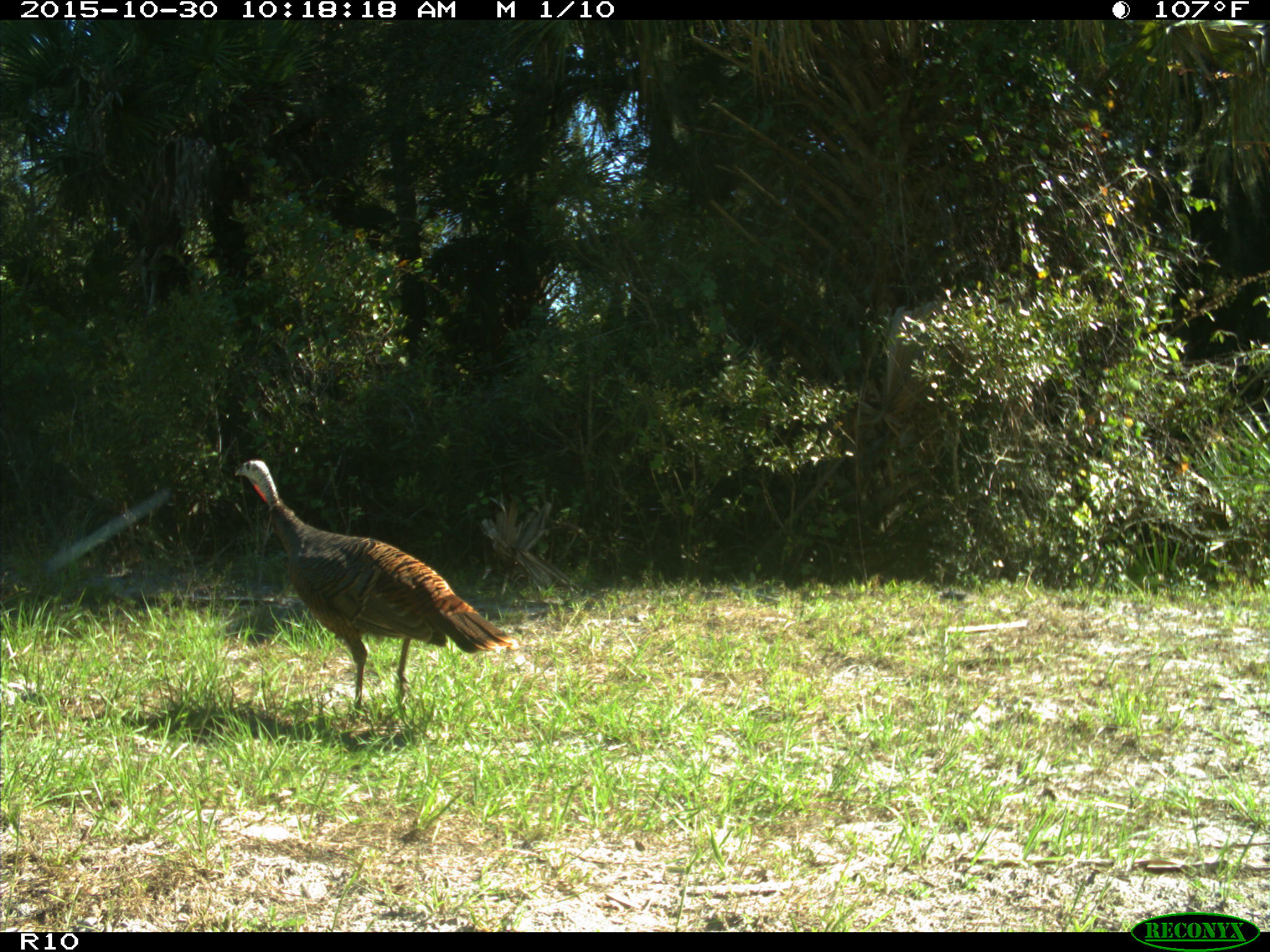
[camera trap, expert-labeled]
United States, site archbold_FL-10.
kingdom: Animalia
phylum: Chordata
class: Aves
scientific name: Aves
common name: birds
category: unidentified bird